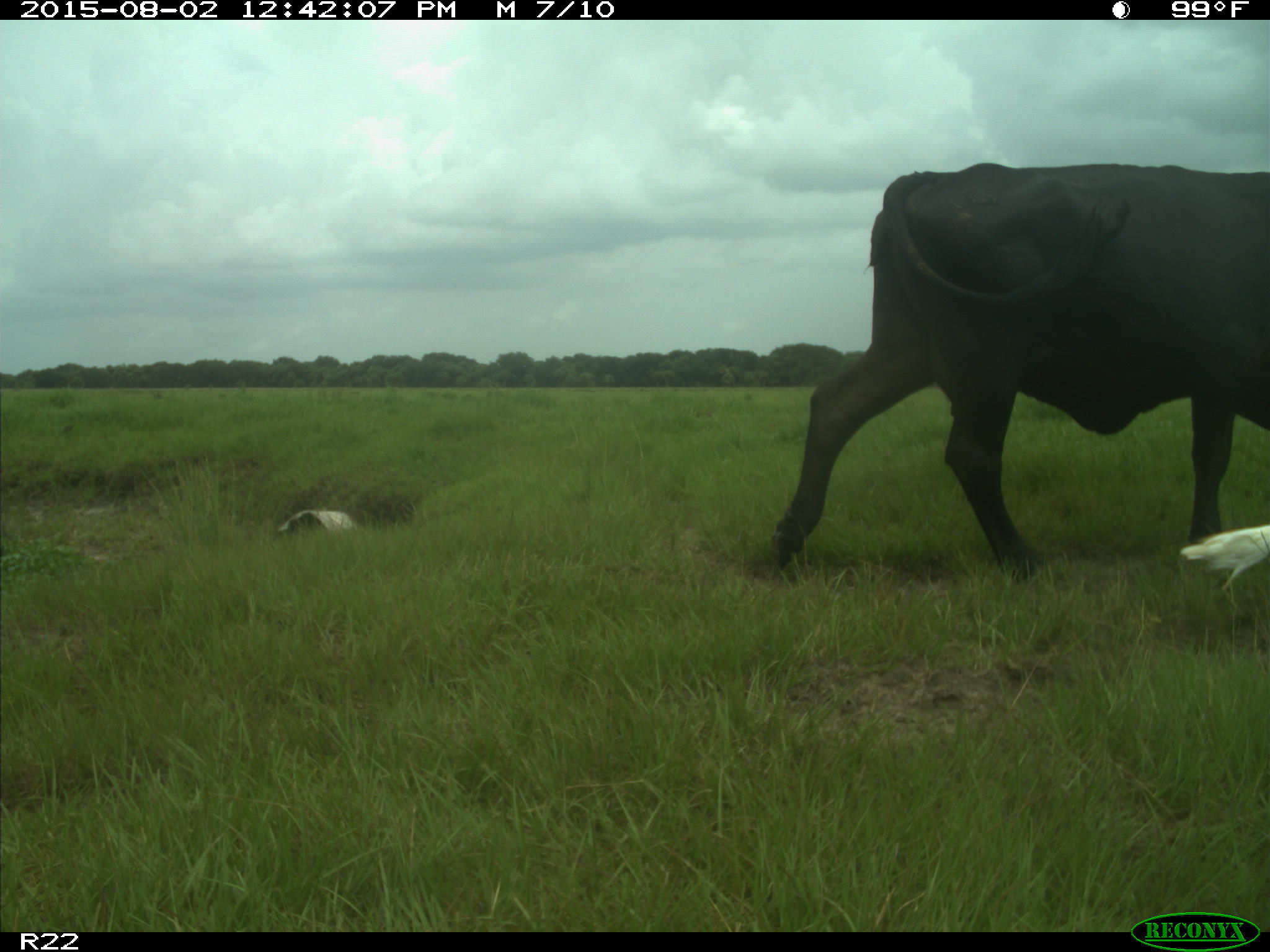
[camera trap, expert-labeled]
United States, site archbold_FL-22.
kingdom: Animalia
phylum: Chordata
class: Mammalia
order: Artiodactyla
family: Bovidae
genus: Bos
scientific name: Bos taurus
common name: domestic cow